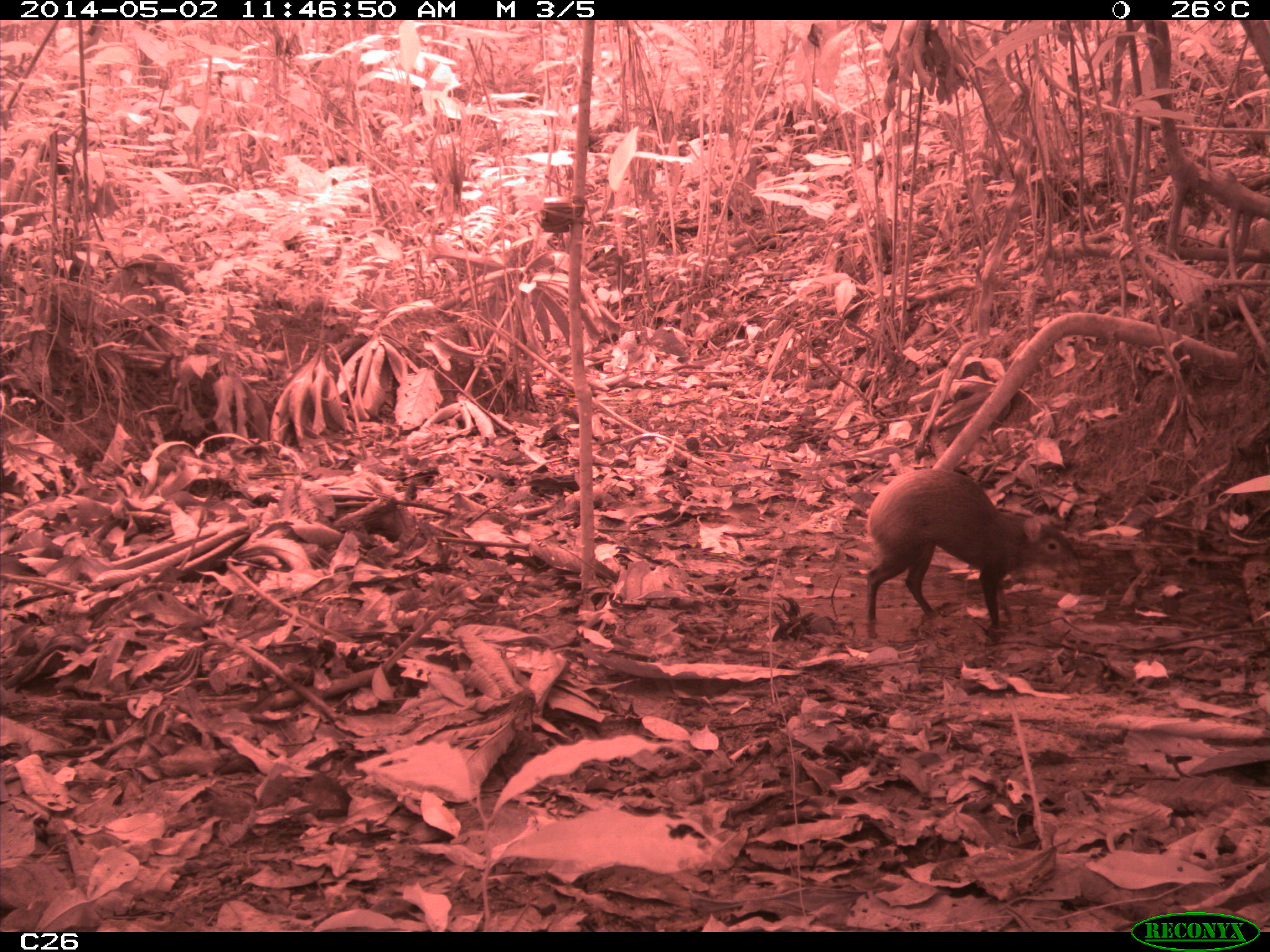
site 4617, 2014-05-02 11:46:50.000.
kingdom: Animalia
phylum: Chordata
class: Mammalia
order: Rodentia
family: Dasyproctidae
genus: Dasyprocta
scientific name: Dasyprocta leporina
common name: red-rumped agouti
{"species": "Dasyprocta leporina (red-rumped agouti)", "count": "1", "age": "adult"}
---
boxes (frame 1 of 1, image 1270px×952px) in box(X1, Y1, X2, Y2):
dasyprocta leporina: box(859, 466, 1076, 639)